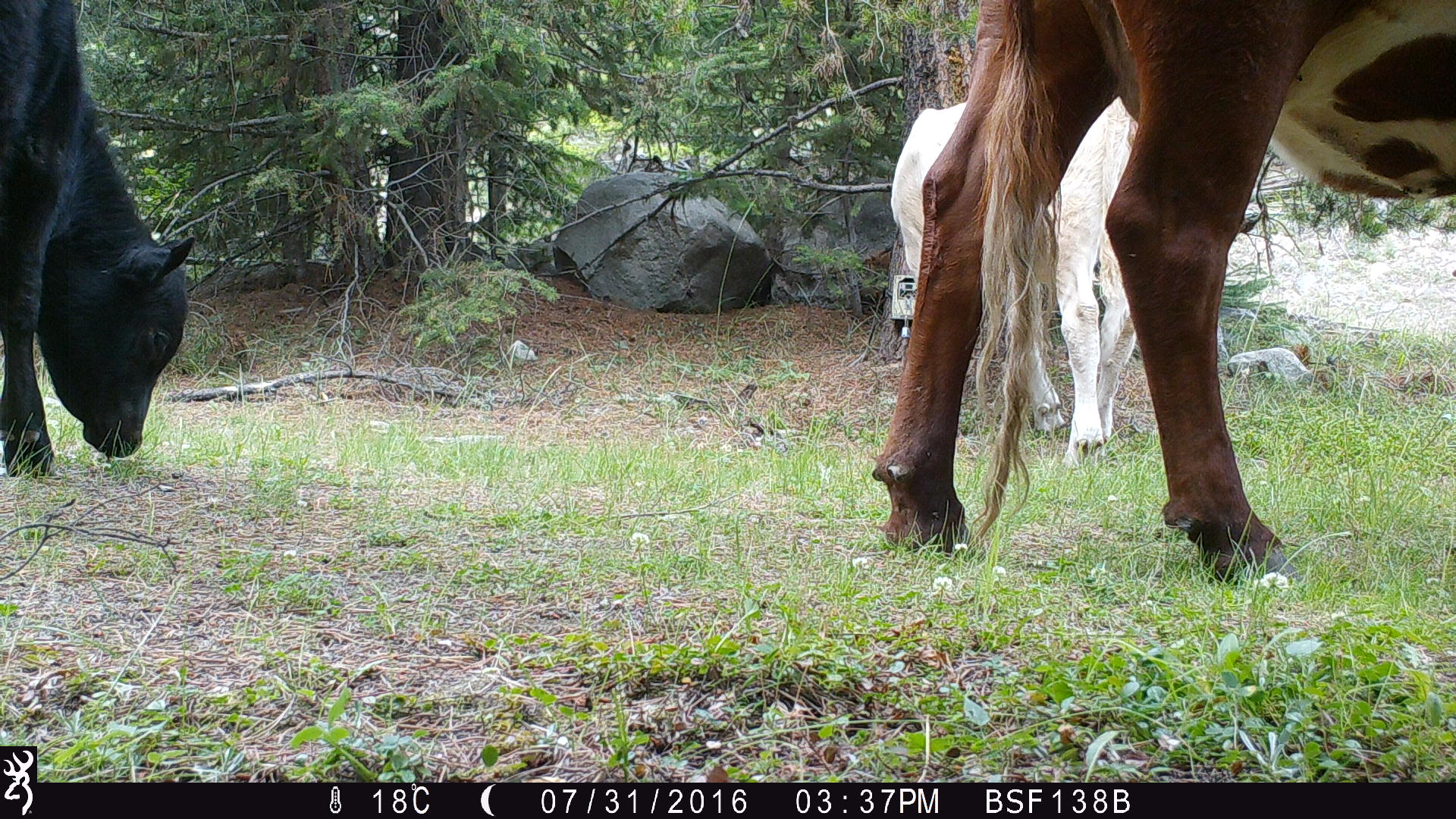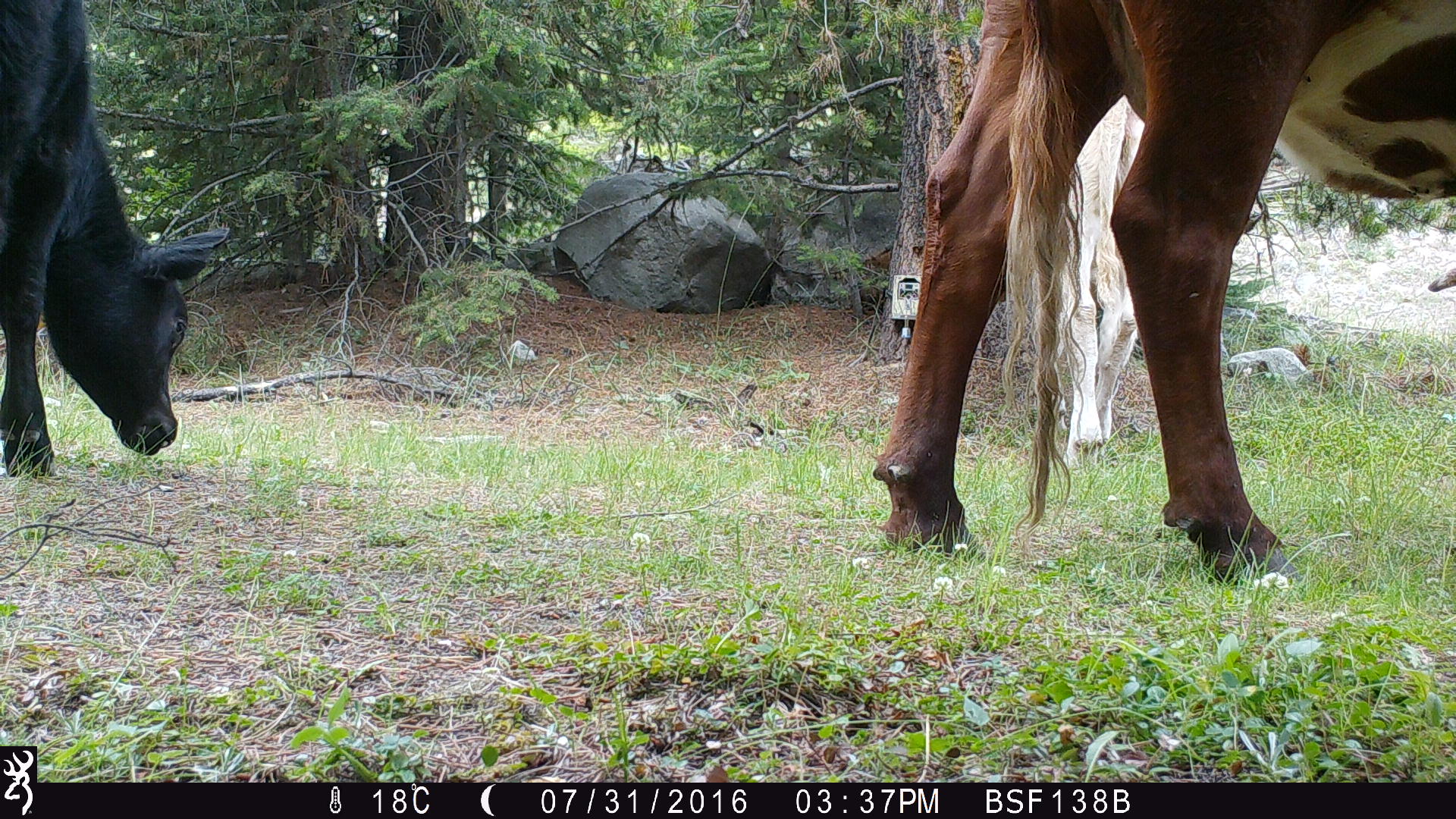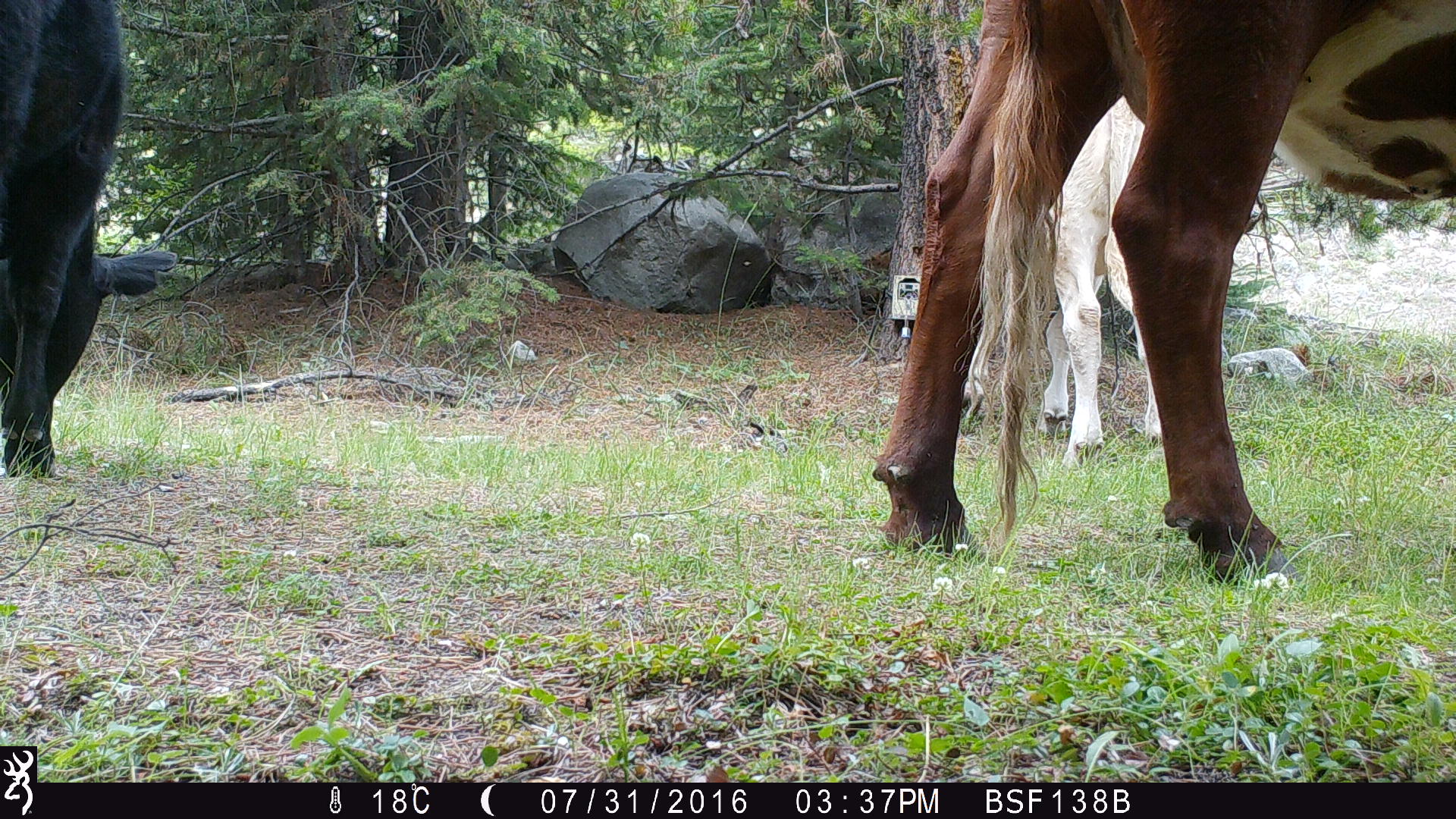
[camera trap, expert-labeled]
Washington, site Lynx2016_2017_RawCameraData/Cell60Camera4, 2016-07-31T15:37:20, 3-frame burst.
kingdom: Animalia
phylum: Chordata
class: Mammalia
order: Artiodactyla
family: Bovidae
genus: Bos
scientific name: Bos taurus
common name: domestic cattle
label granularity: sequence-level